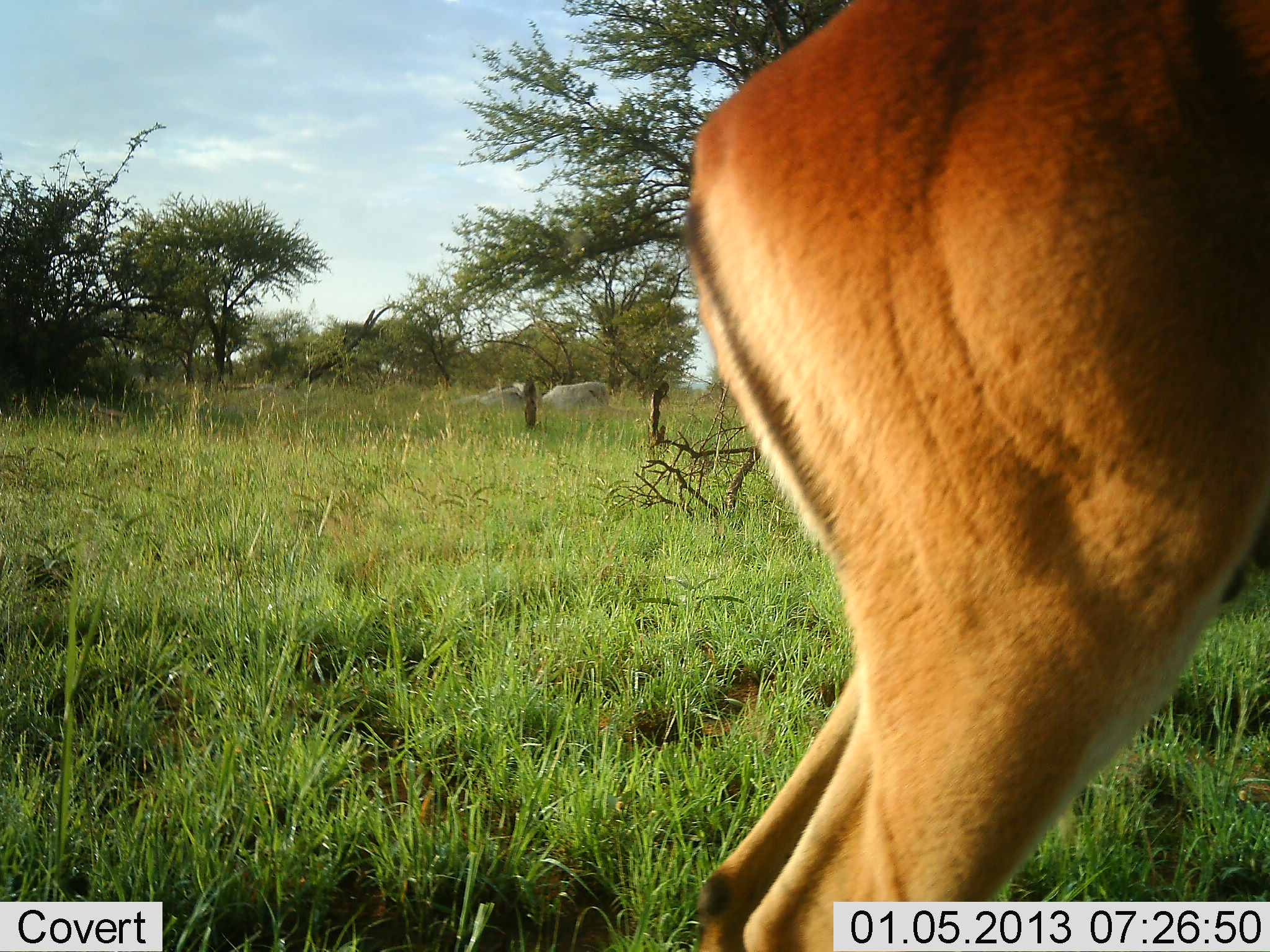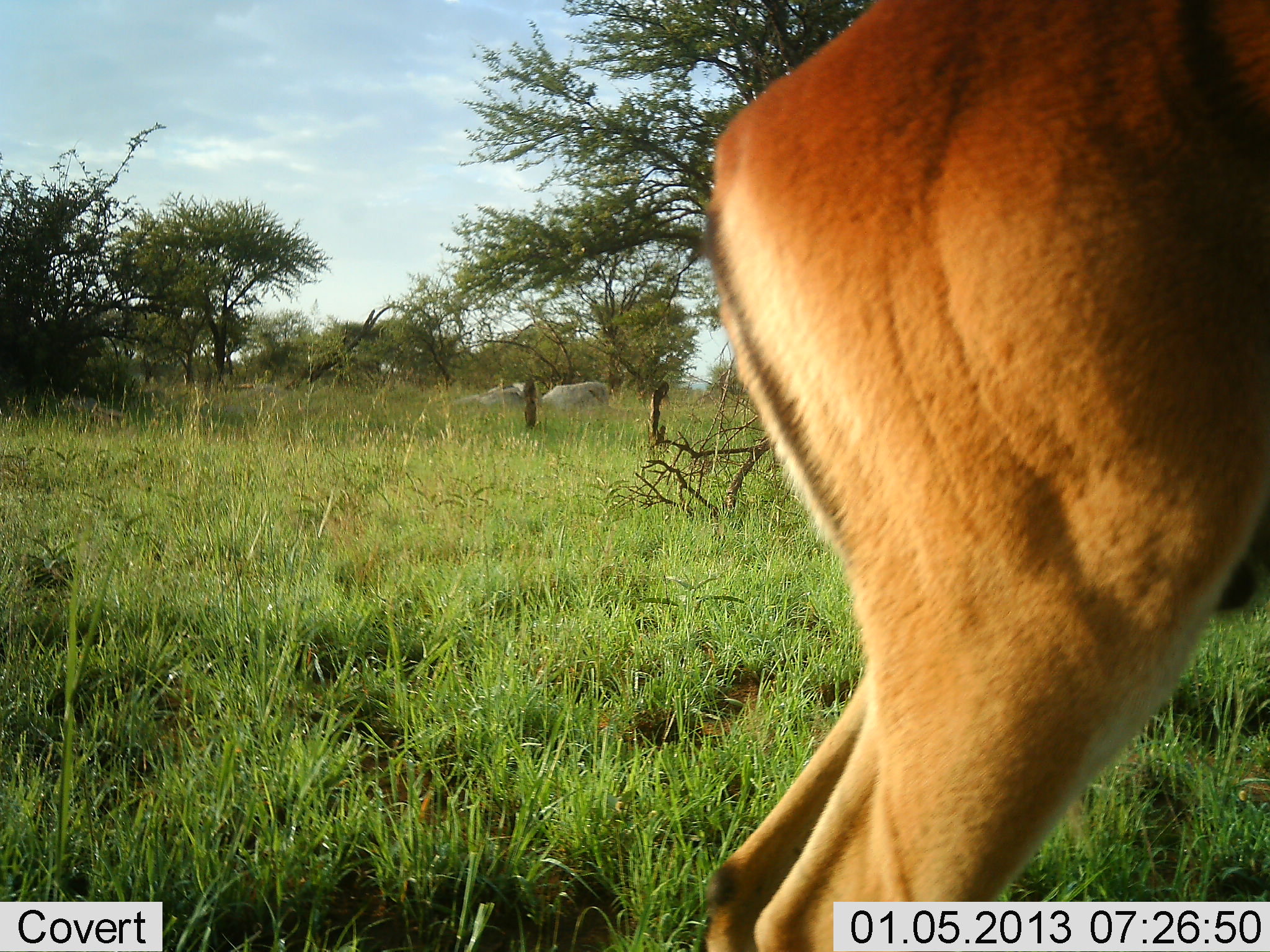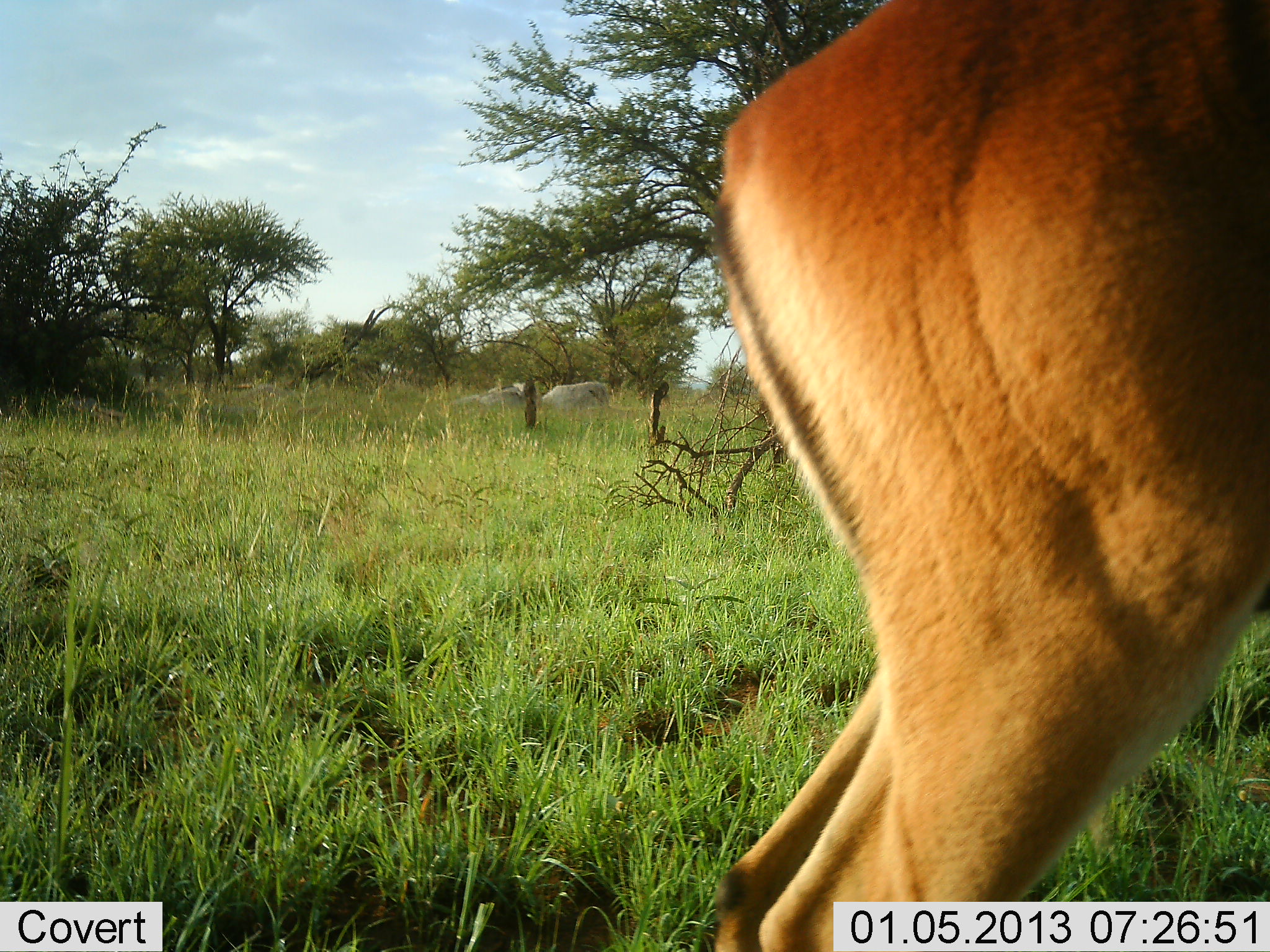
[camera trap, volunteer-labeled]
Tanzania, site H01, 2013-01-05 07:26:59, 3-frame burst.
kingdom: Animalia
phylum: Chordata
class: Mammalia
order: Artiodactyla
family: Bovidae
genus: Aepyceros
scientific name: Aepyceros melampus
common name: impala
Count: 1.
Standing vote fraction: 94%.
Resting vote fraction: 0%.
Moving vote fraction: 6%.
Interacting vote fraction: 0%.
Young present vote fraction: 0%.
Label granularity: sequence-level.